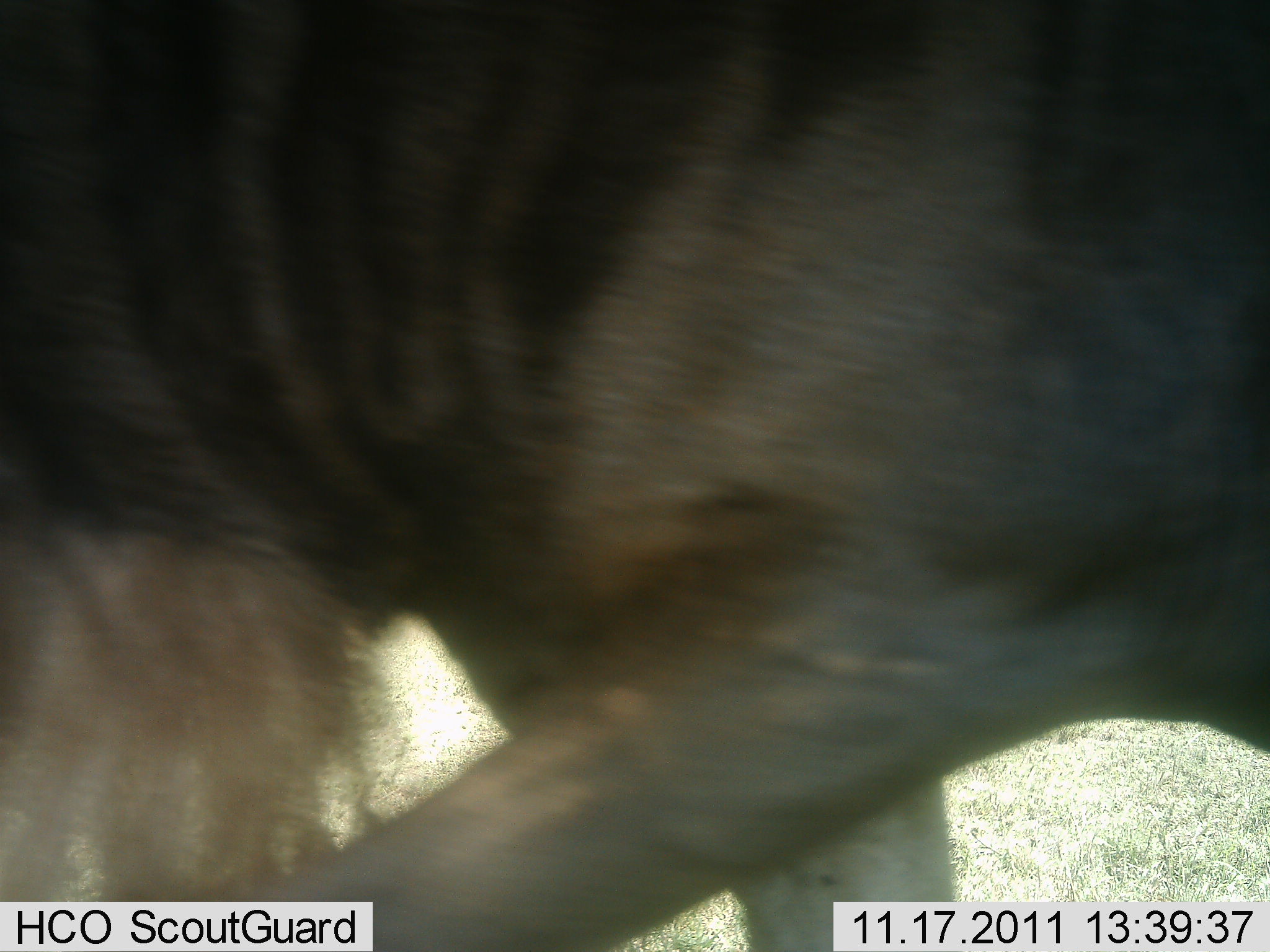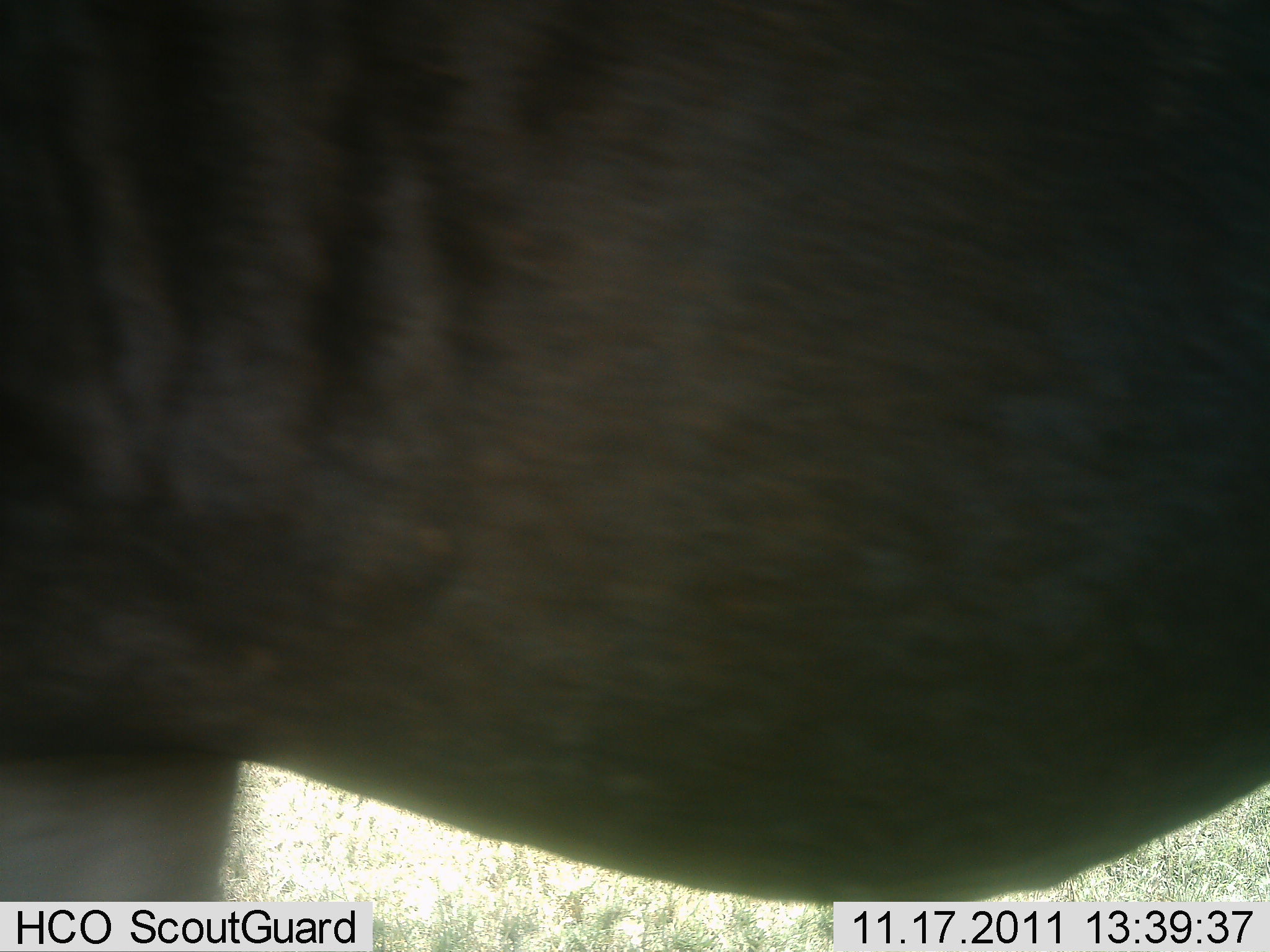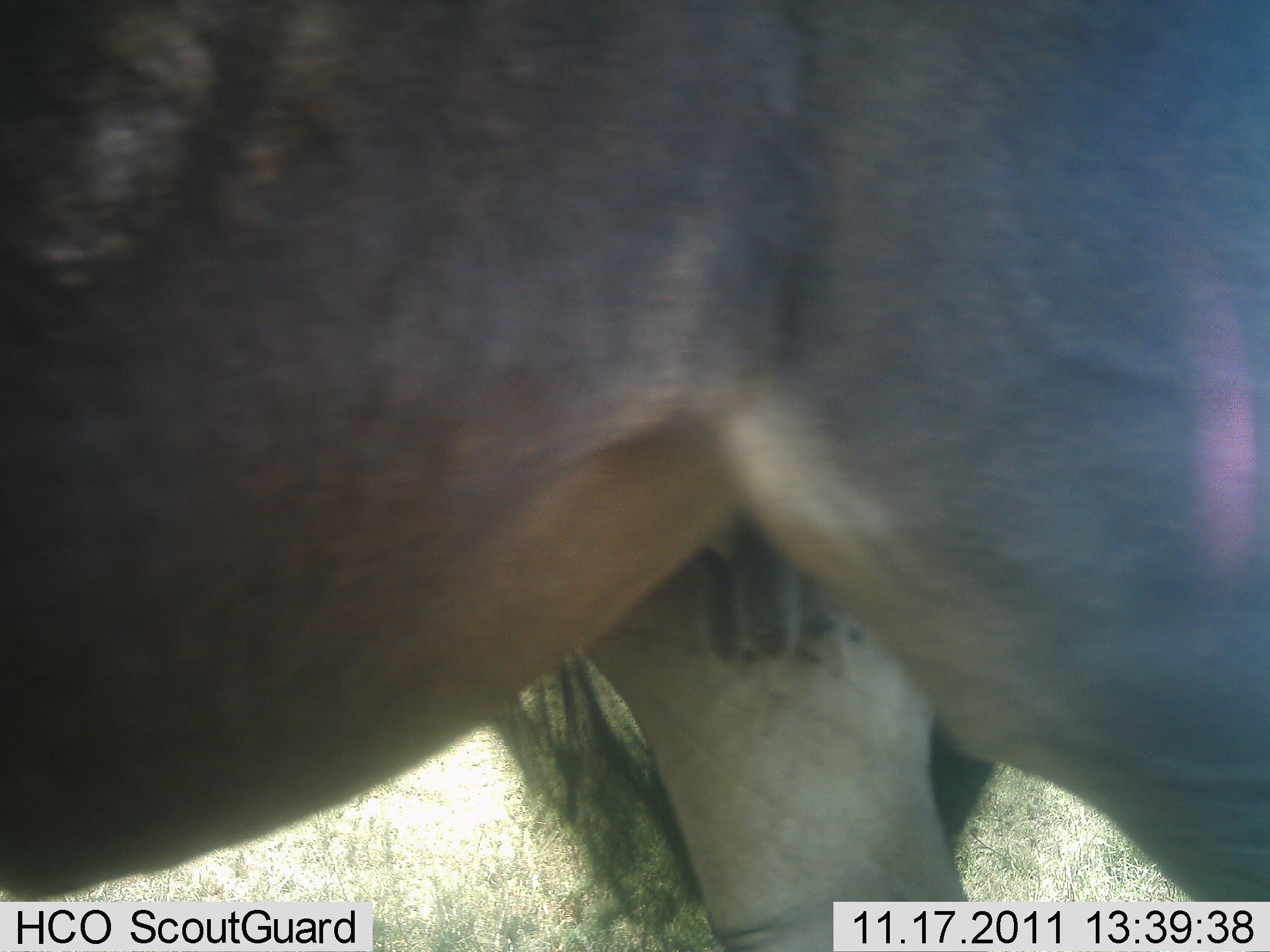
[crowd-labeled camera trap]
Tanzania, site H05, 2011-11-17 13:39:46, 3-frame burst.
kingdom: Animalia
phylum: Chordata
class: Mammalia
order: Artiodactyla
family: Bovidae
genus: Connochaetes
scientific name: Connochaetes taurinus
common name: blue wildebeest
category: wildebeest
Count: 1.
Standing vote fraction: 0%.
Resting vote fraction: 0%.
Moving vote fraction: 100%.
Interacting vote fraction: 0%.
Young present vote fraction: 0%.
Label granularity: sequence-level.